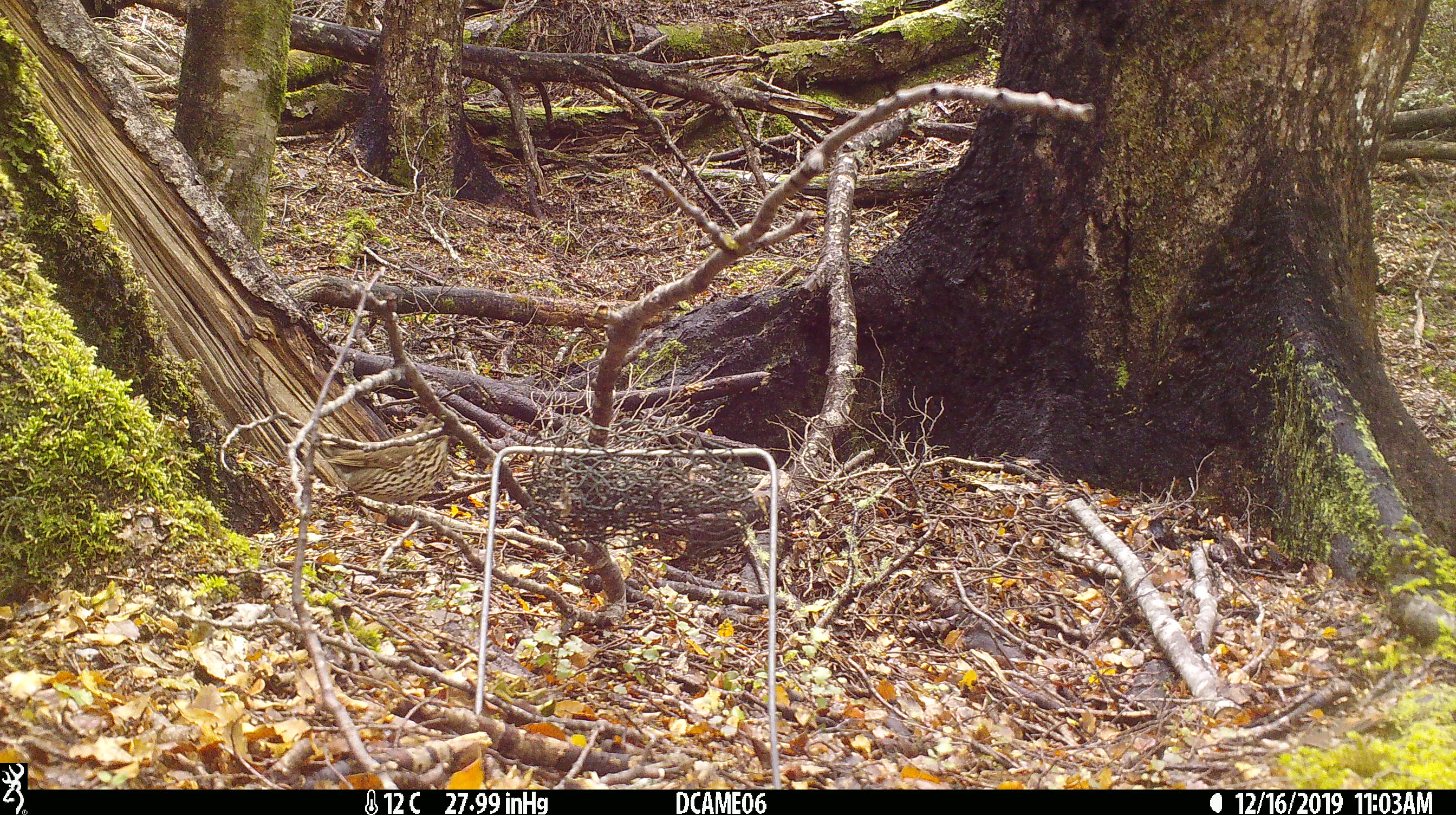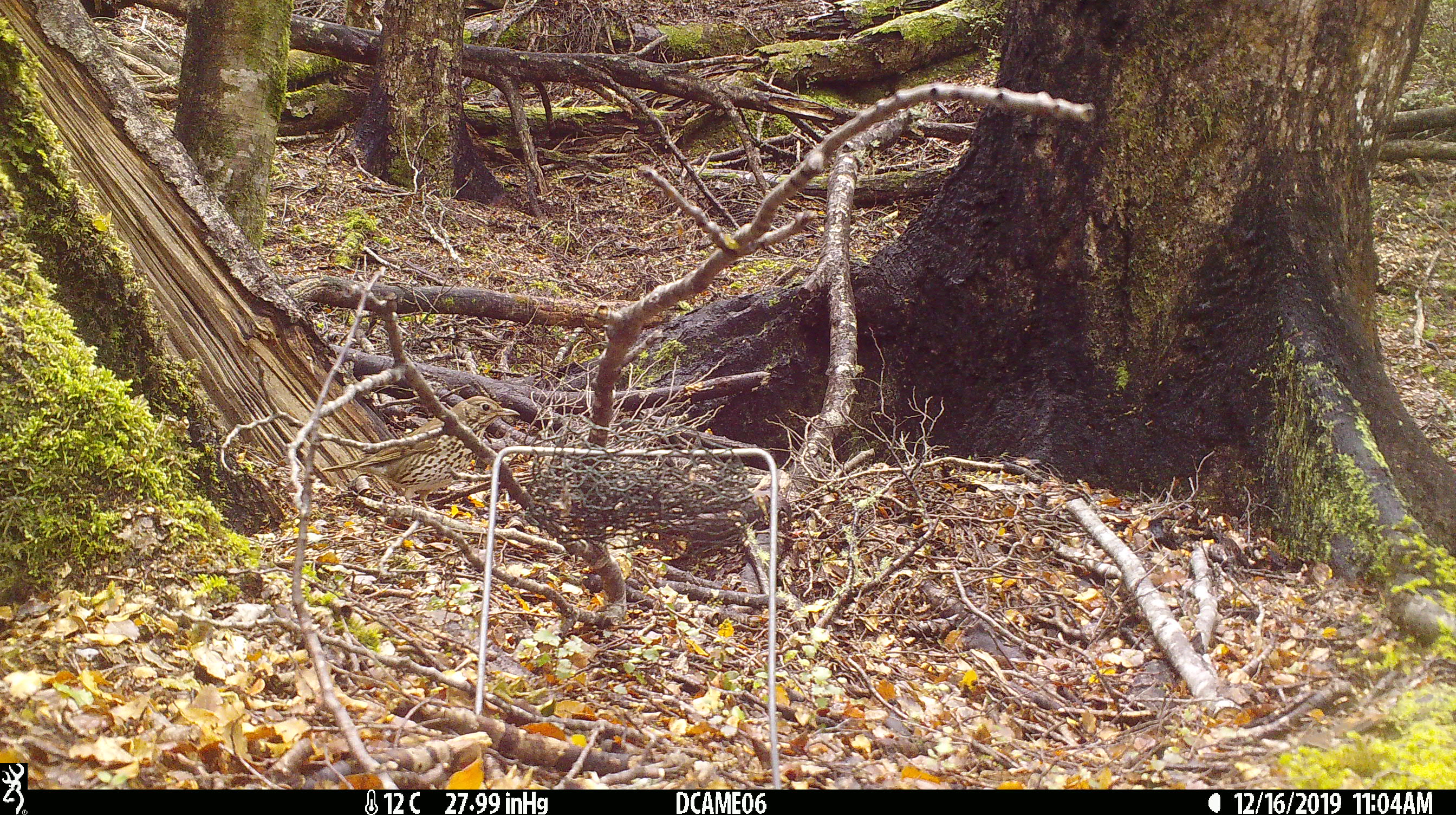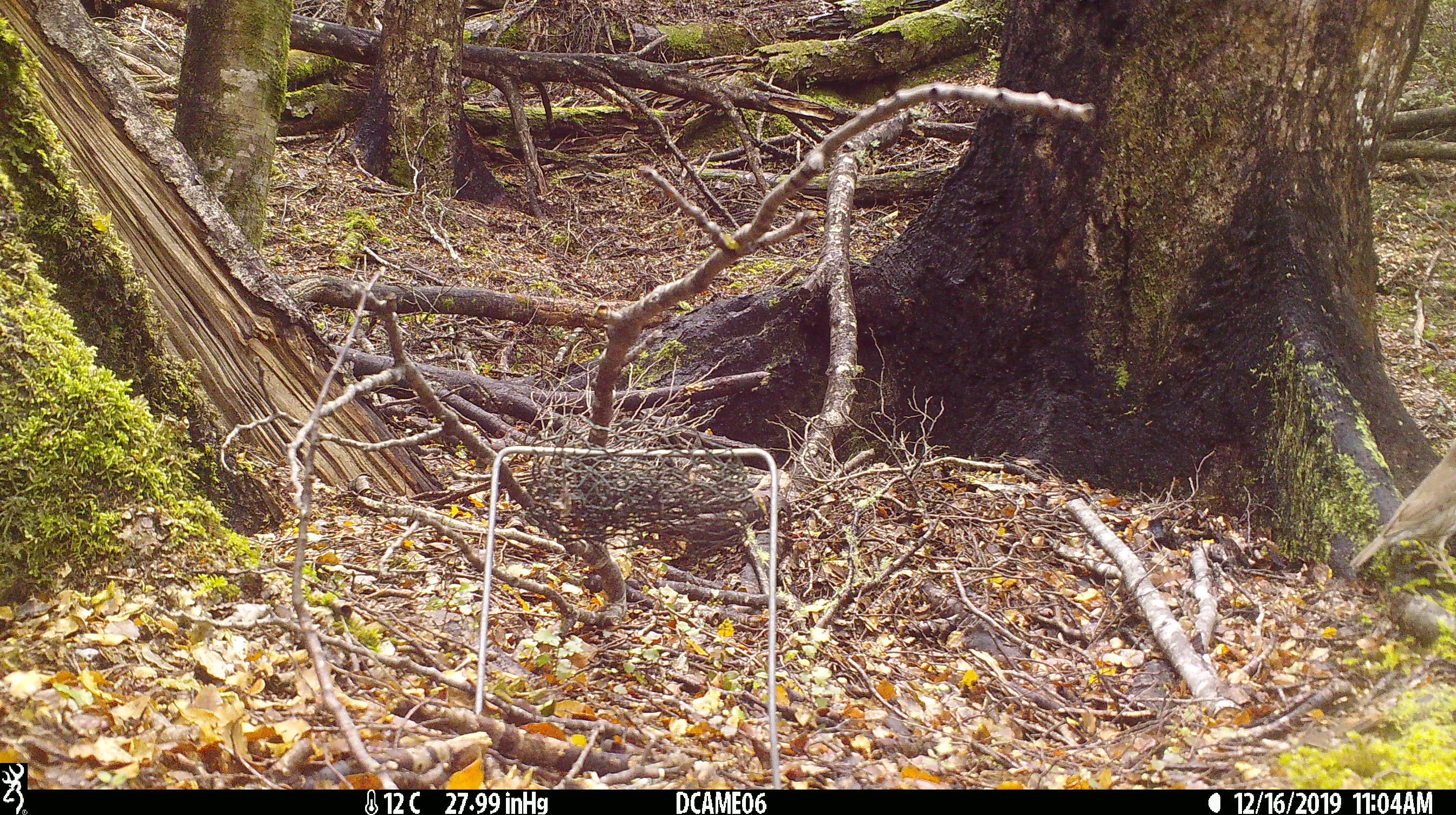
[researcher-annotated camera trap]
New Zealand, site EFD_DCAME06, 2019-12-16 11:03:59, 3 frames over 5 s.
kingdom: Animalia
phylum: Chordata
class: Aves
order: Passeriformes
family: Turdidae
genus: Turdus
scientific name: Turdus philomelos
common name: song thrush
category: thrush